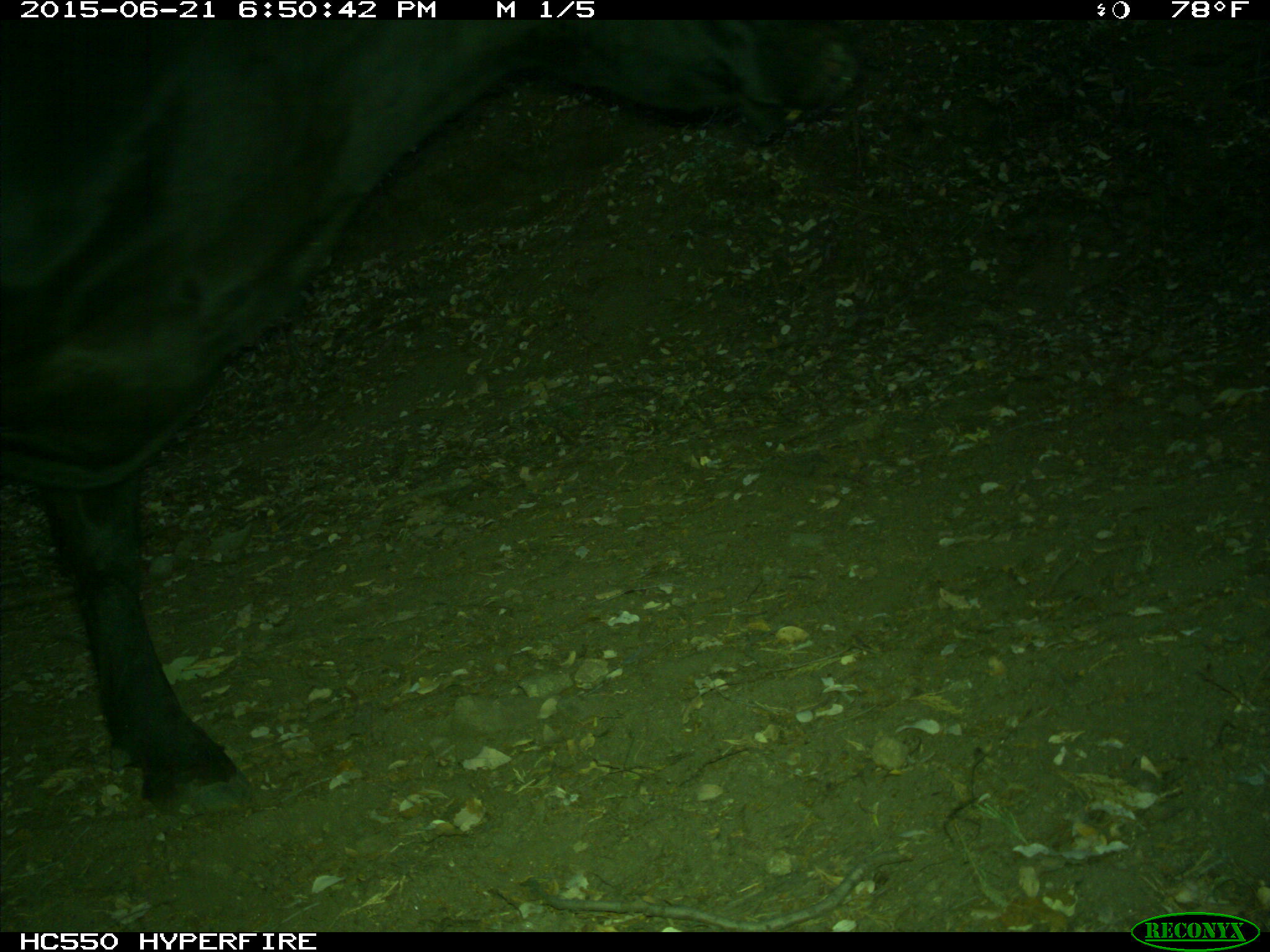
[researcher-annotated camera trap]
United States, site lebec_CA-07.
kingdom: Animalia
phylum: Chordata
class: Mammalia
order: Artiodactyla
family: Bovidae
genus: Bos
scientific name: Bos taurus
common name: domestic cow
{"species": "Bos taurus (domestic cow)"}